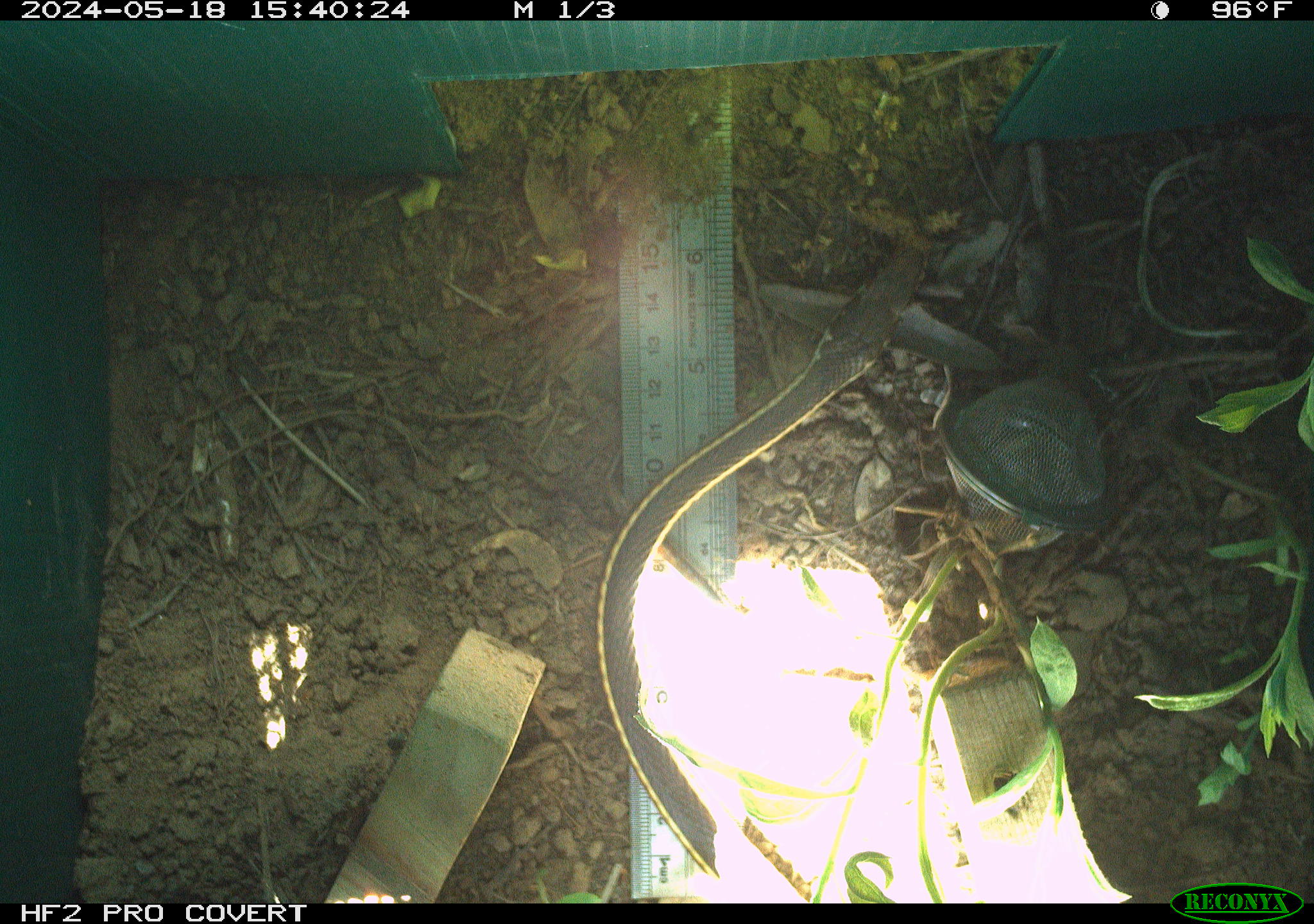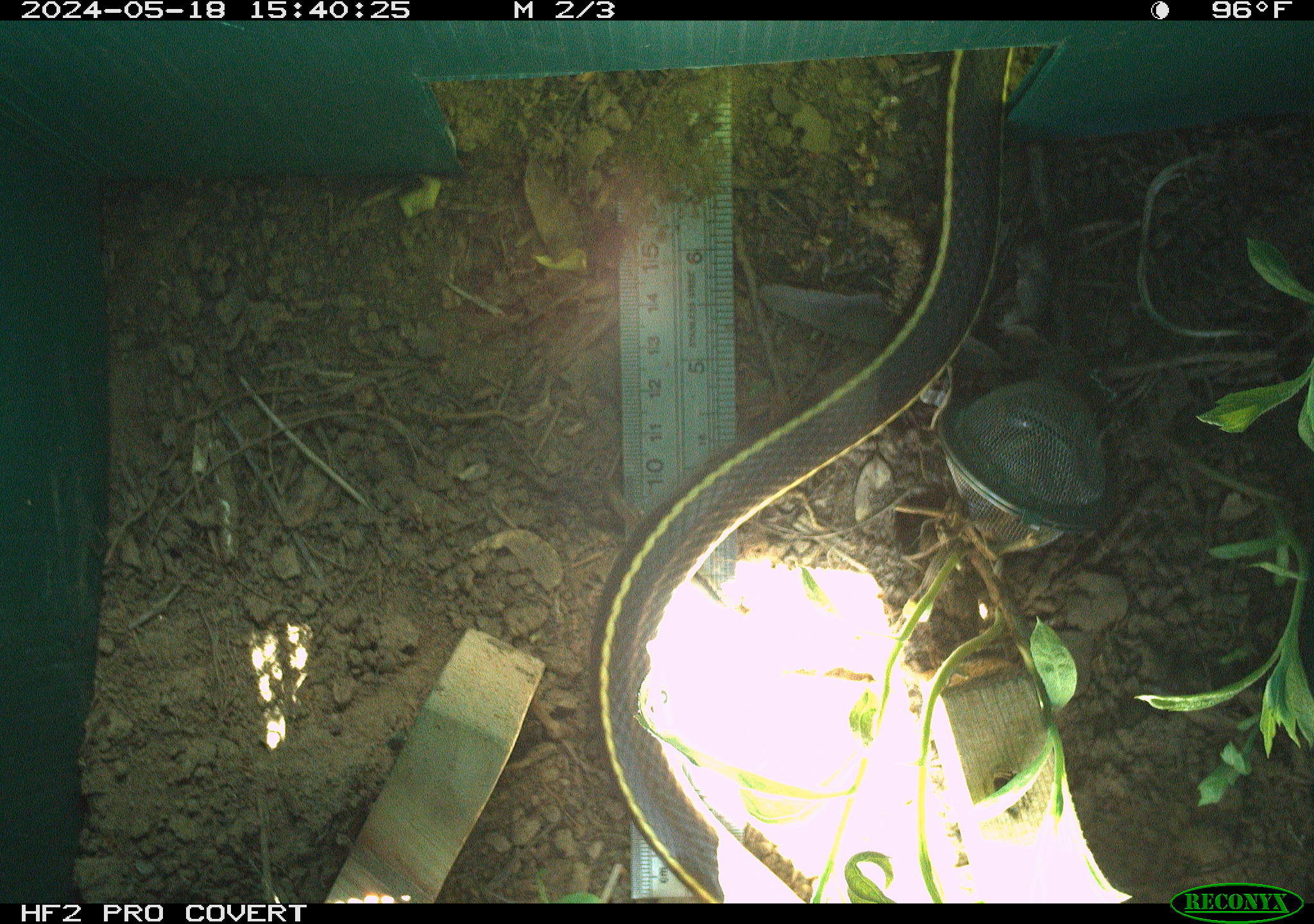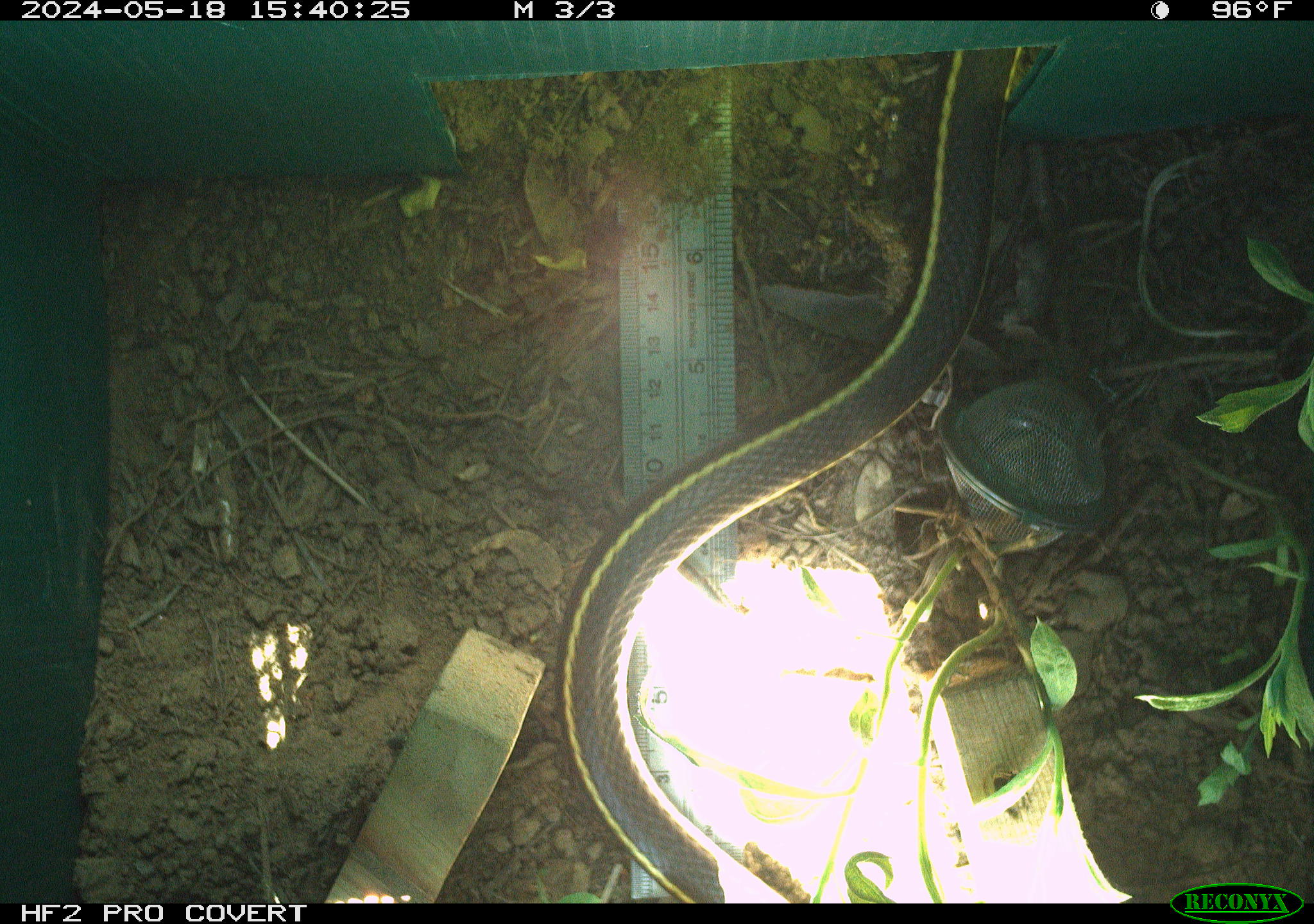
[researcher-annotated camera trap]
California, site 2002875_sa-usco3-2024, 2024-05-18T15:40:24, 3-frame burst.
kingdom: Animalia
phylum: Chordata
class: Reptilia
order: Squamata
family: Colubridae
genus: Masticophis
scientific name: Masticophis lateralis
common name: striped racer